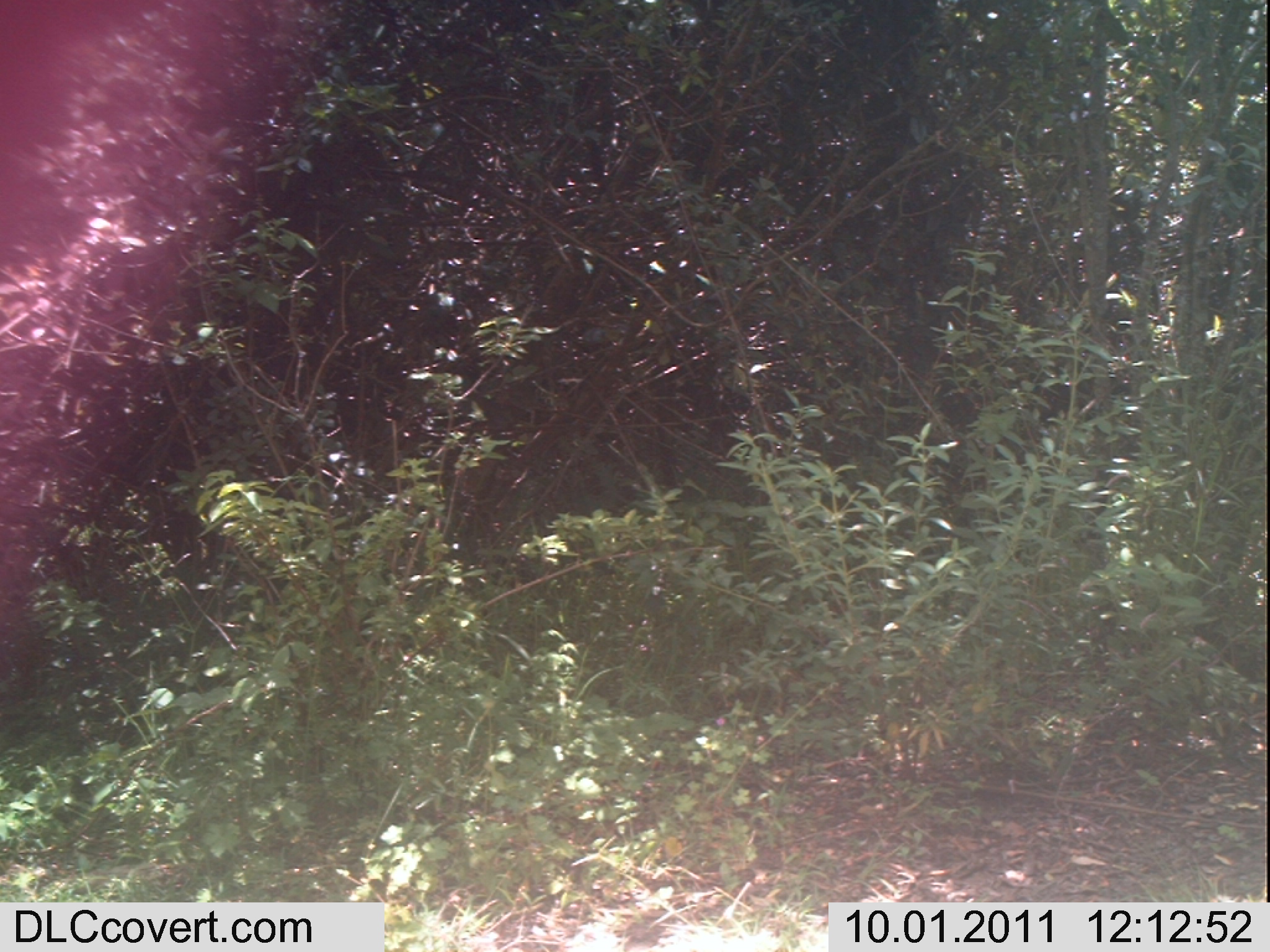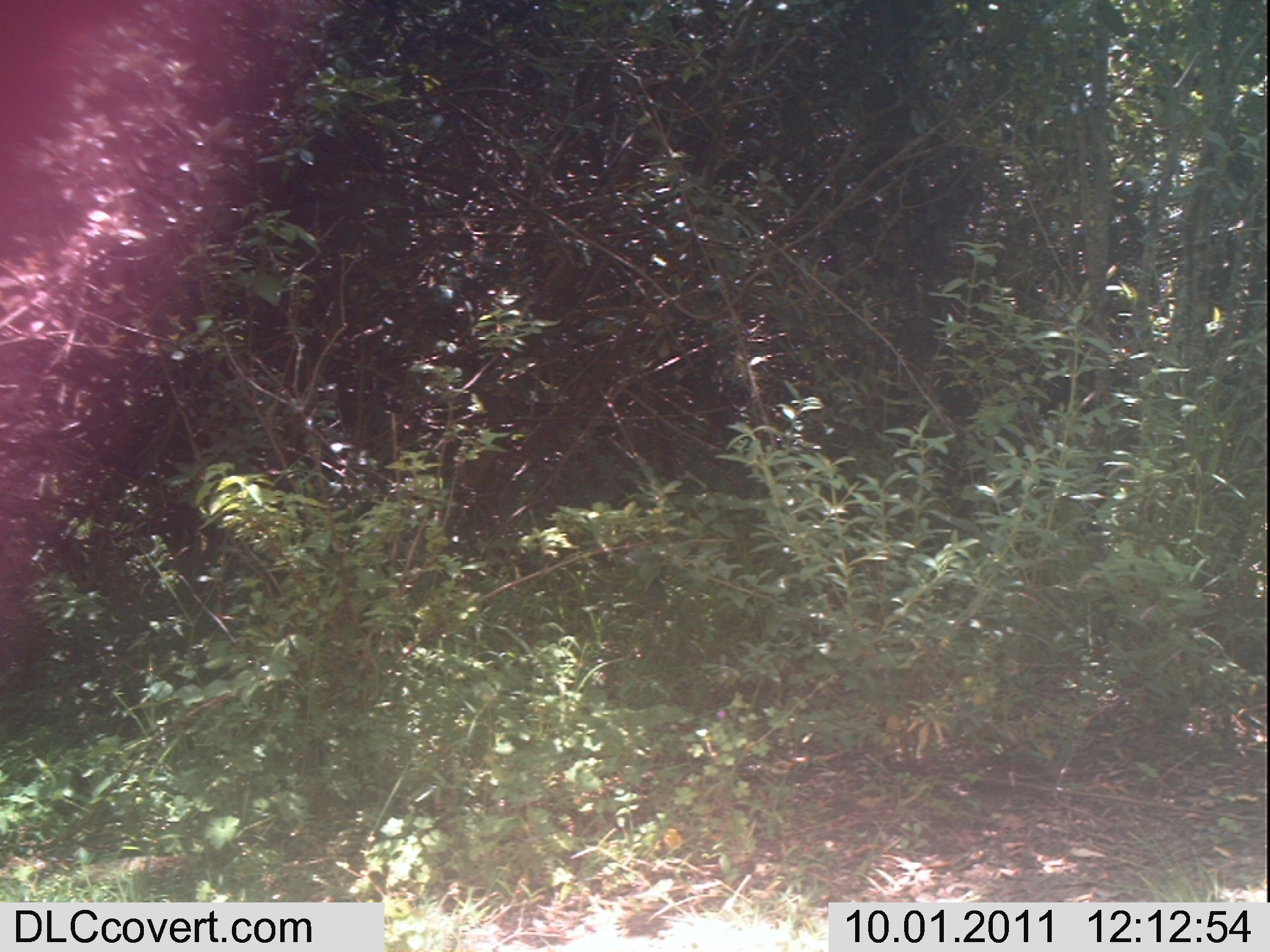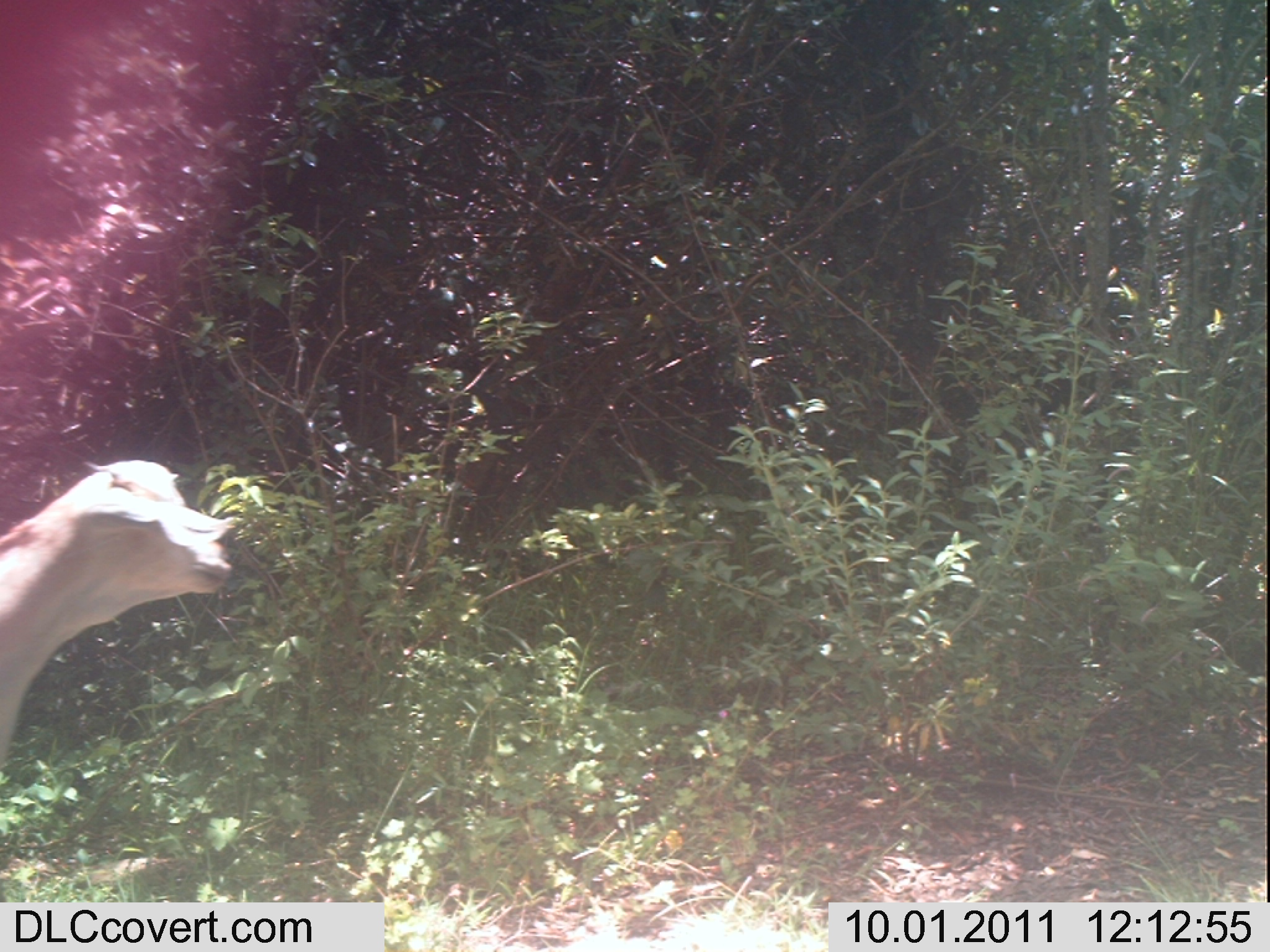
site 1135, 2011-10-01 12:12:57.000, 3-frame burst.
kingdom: Animalia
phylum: Chordata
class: Mammalia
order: Artiodactyla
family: Bovidae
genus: Capra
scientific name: Capra aegagrus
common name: wild goat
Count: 1.